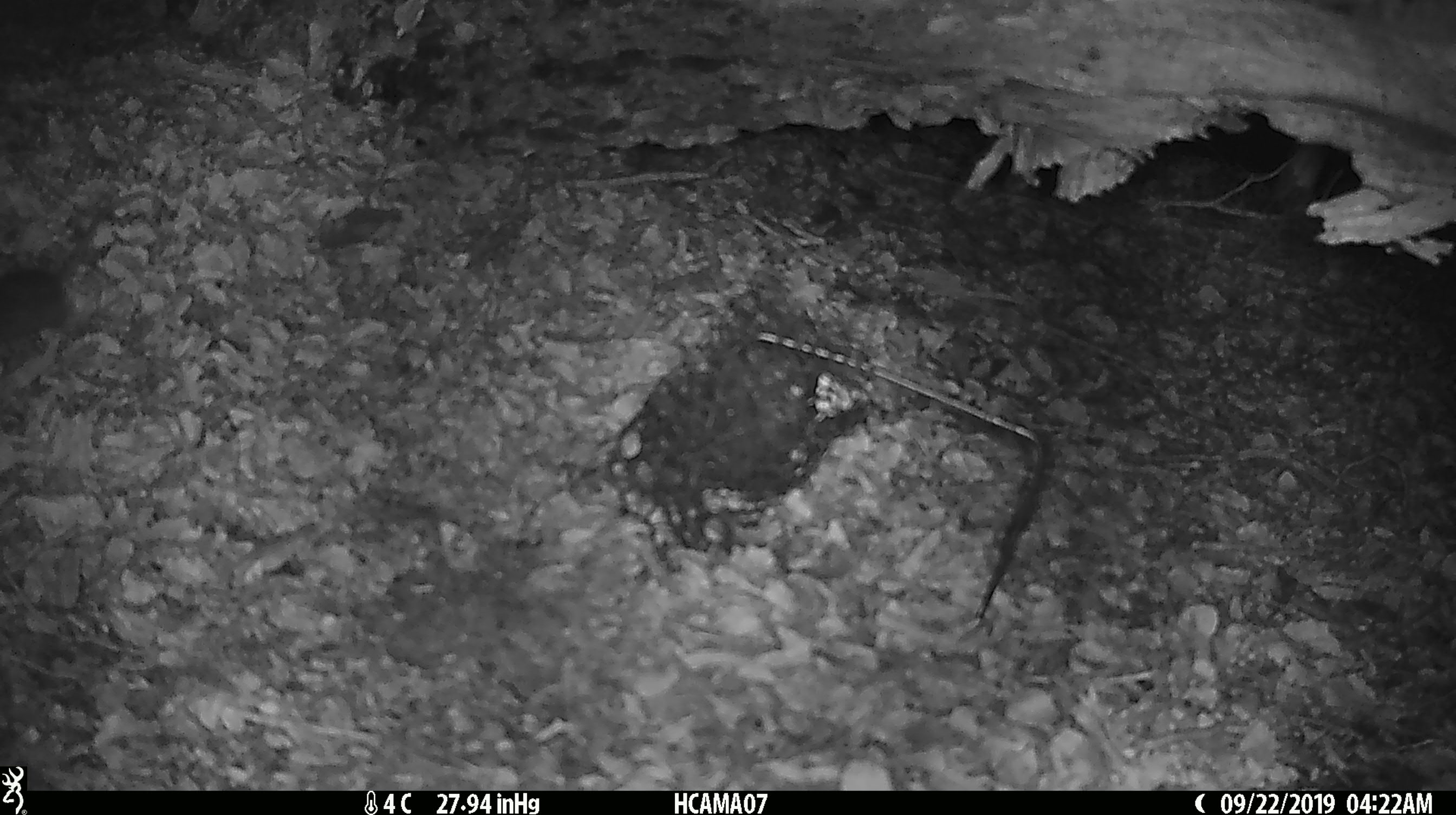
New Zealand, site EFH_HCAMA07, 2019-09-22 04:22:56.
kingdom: Animalia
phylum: Chordata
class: Mammalia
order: Rodentia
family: Muridae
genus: Mus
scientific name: Mus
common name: mouse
Mouse (Mus).